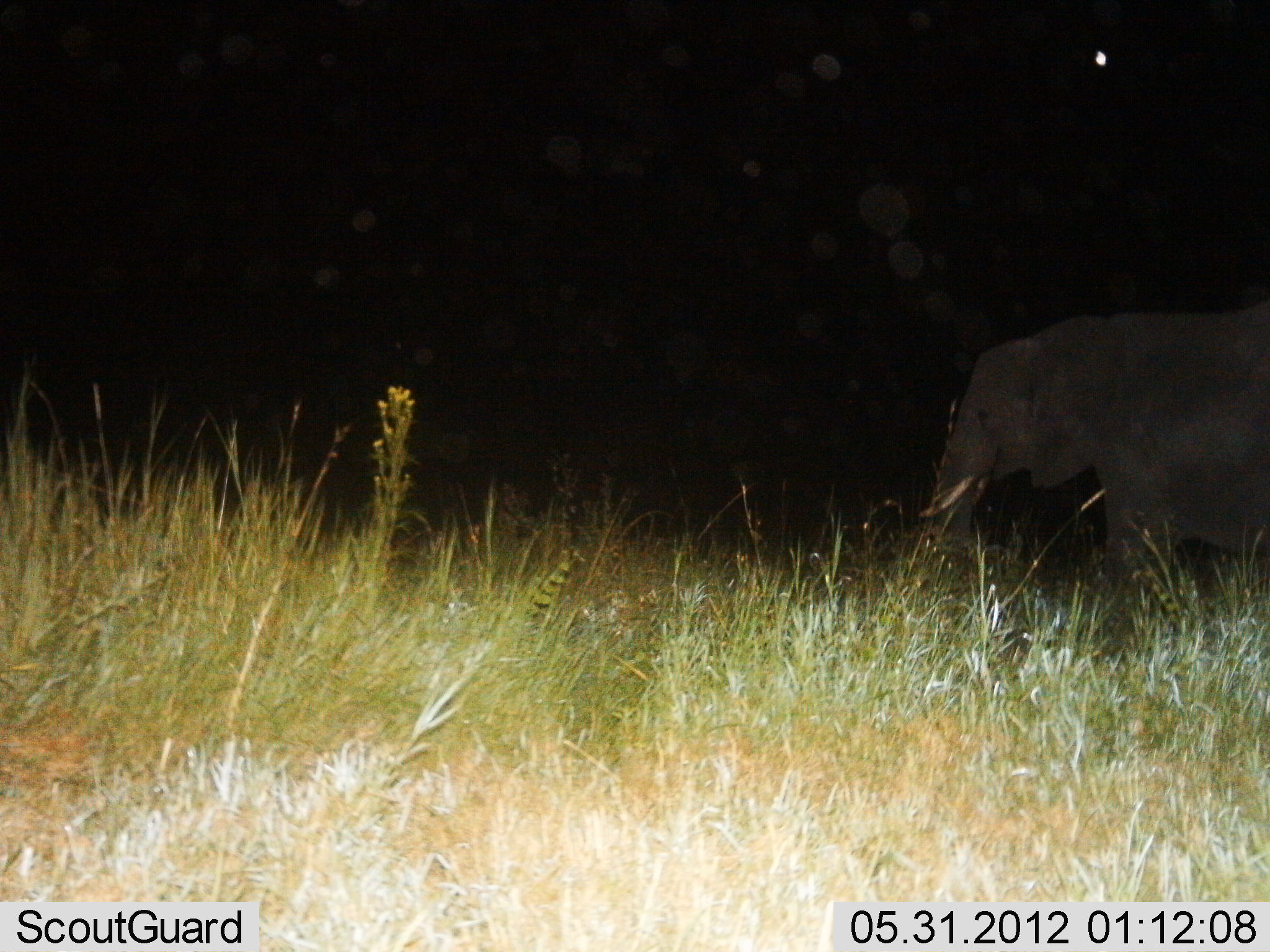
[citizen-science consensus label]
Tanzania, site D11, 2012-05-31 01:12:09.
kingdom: Animalia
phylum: Chordata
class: Mammalia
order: Proboscidea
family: Elephantidae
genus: Loxodonta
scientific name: Loxodonta africana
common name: african bush elephant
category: elephant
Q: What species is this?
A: Elephant (african bush elephant) (Loxodonta africana).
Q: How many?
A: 1.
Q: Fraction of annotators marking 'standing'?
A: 50%.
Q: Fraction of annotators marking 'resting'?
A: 10%.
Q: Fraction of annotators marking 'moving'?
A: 40%.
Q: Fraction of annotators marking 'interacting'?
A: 0%.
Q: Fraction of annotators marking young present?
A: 0%.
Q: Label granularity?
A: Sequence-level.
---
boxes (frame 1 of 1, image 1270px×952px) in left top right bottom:
animal: 919 307 1270 650